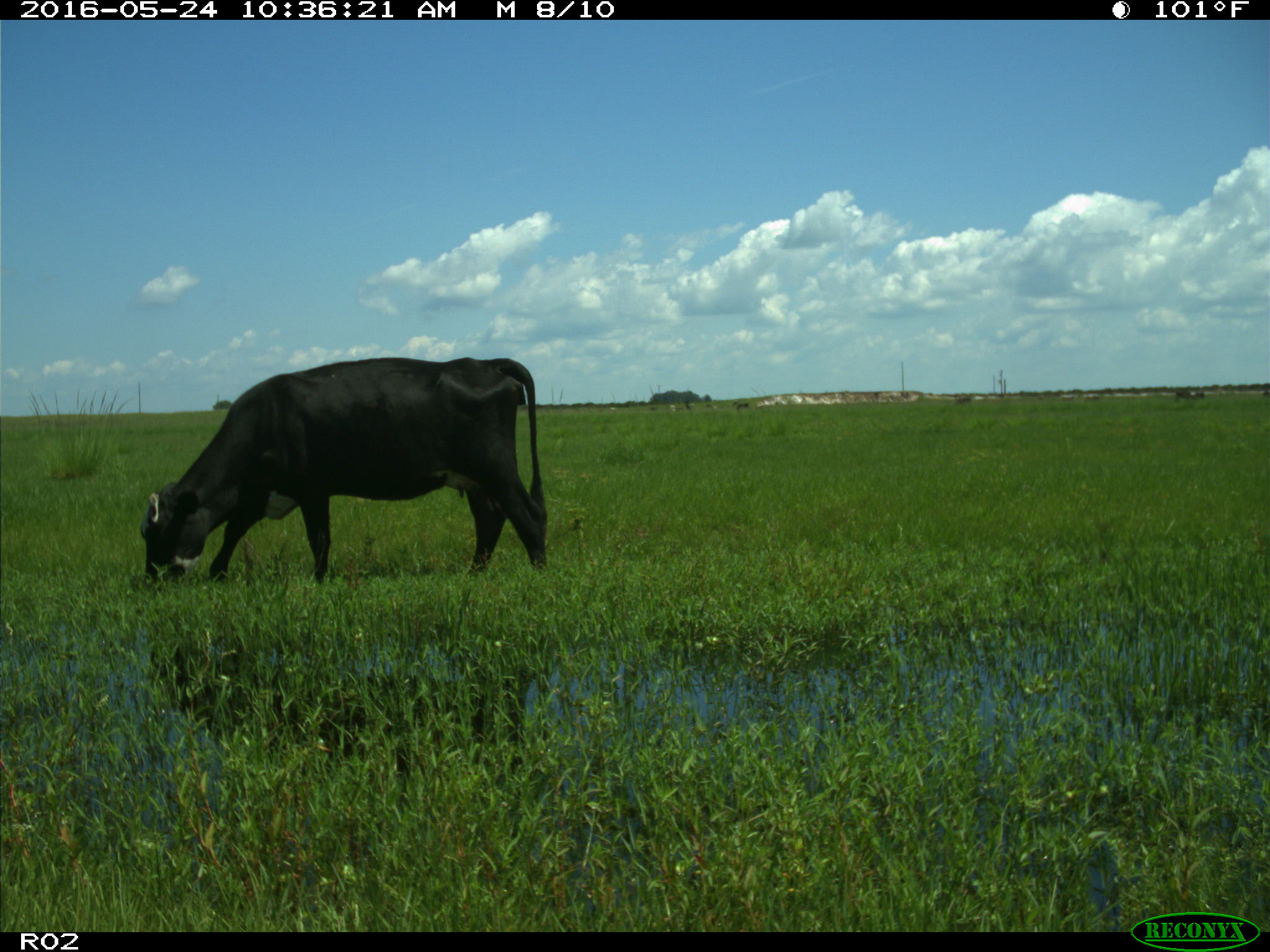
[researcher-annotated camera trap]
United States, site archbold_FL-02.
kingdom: Animalia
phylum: Chordata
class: Mammalia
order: Artiodactyla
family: Bovidae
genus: Bos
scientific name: Bos taurus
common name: domestic cow